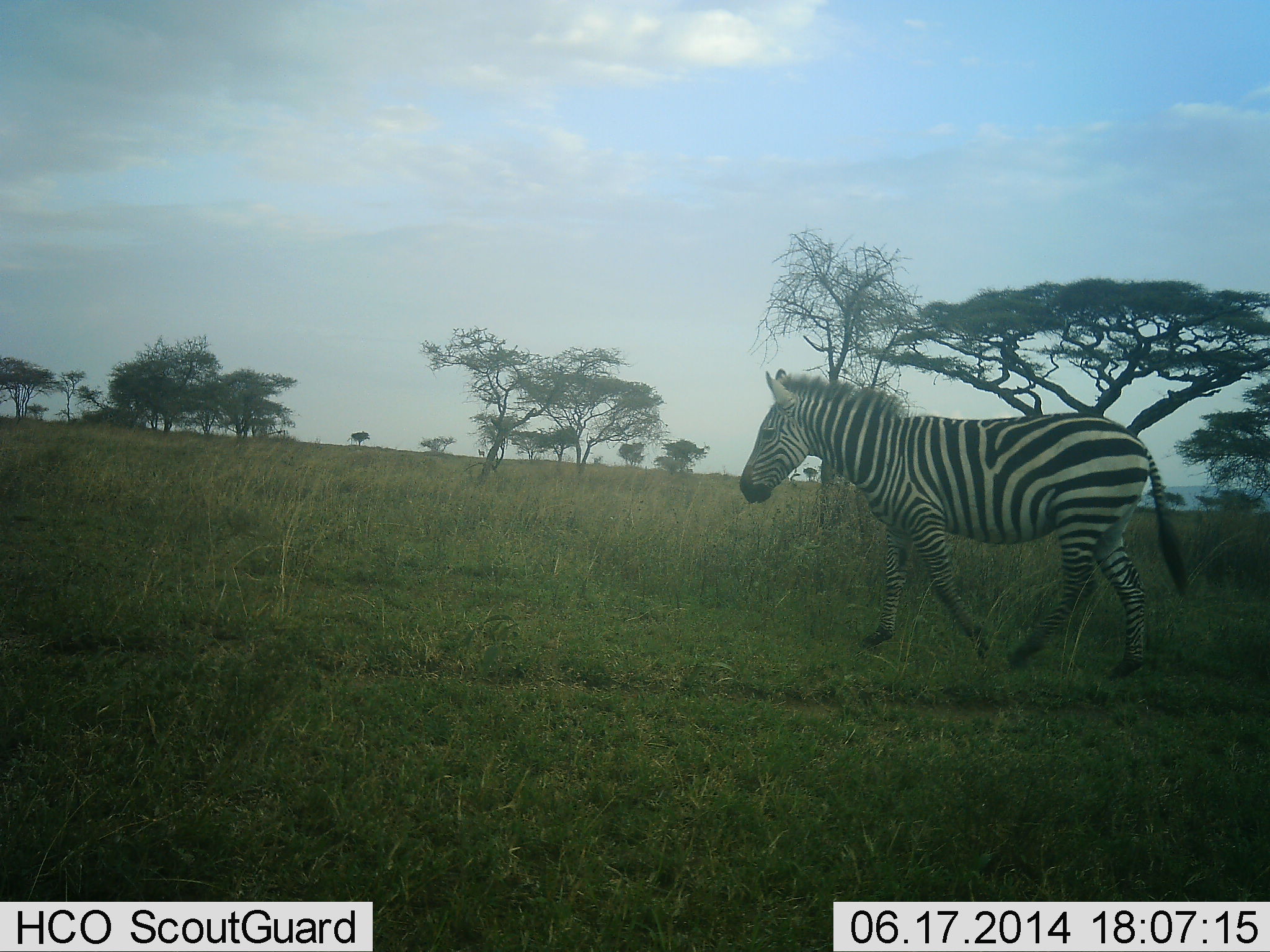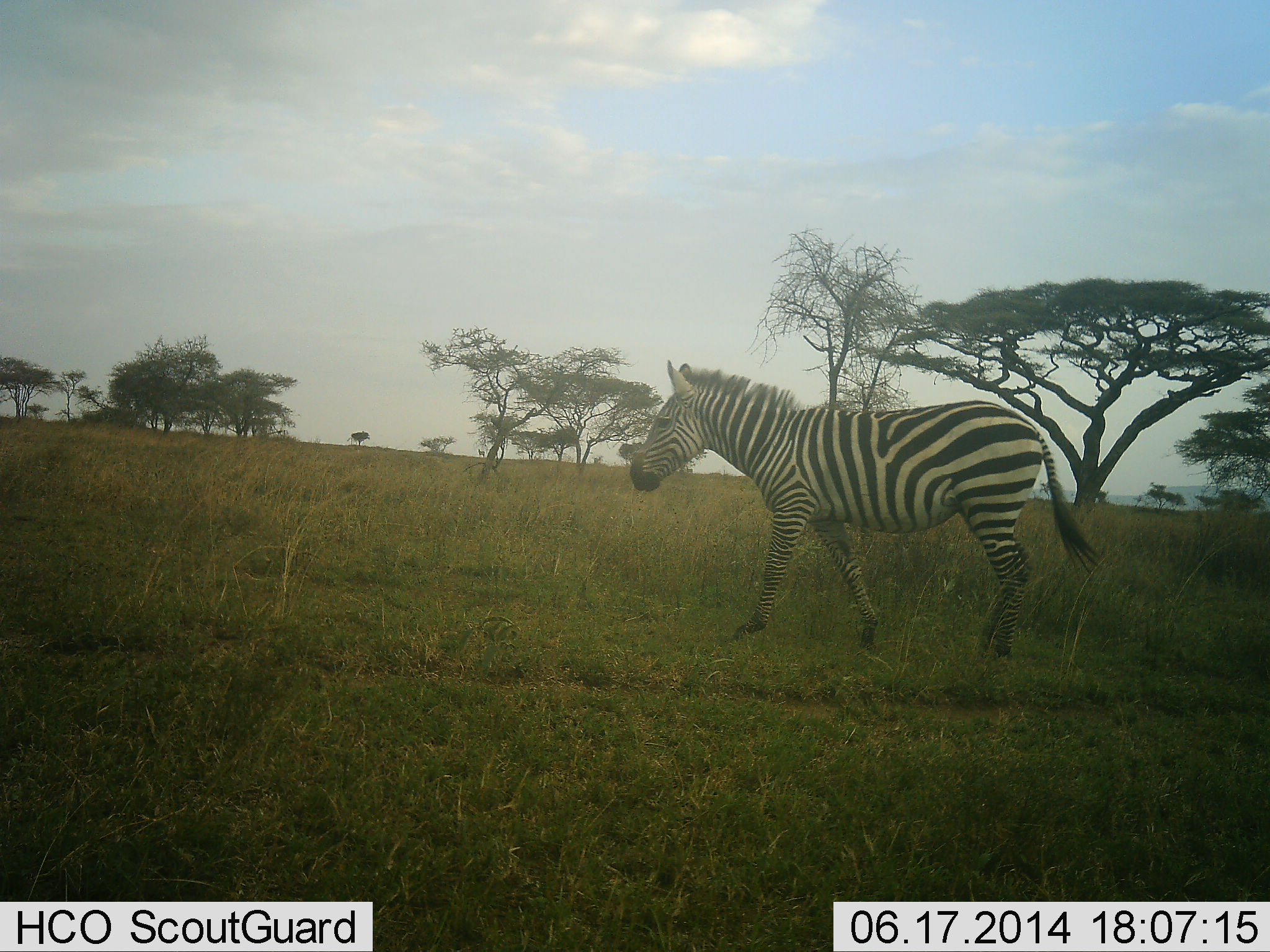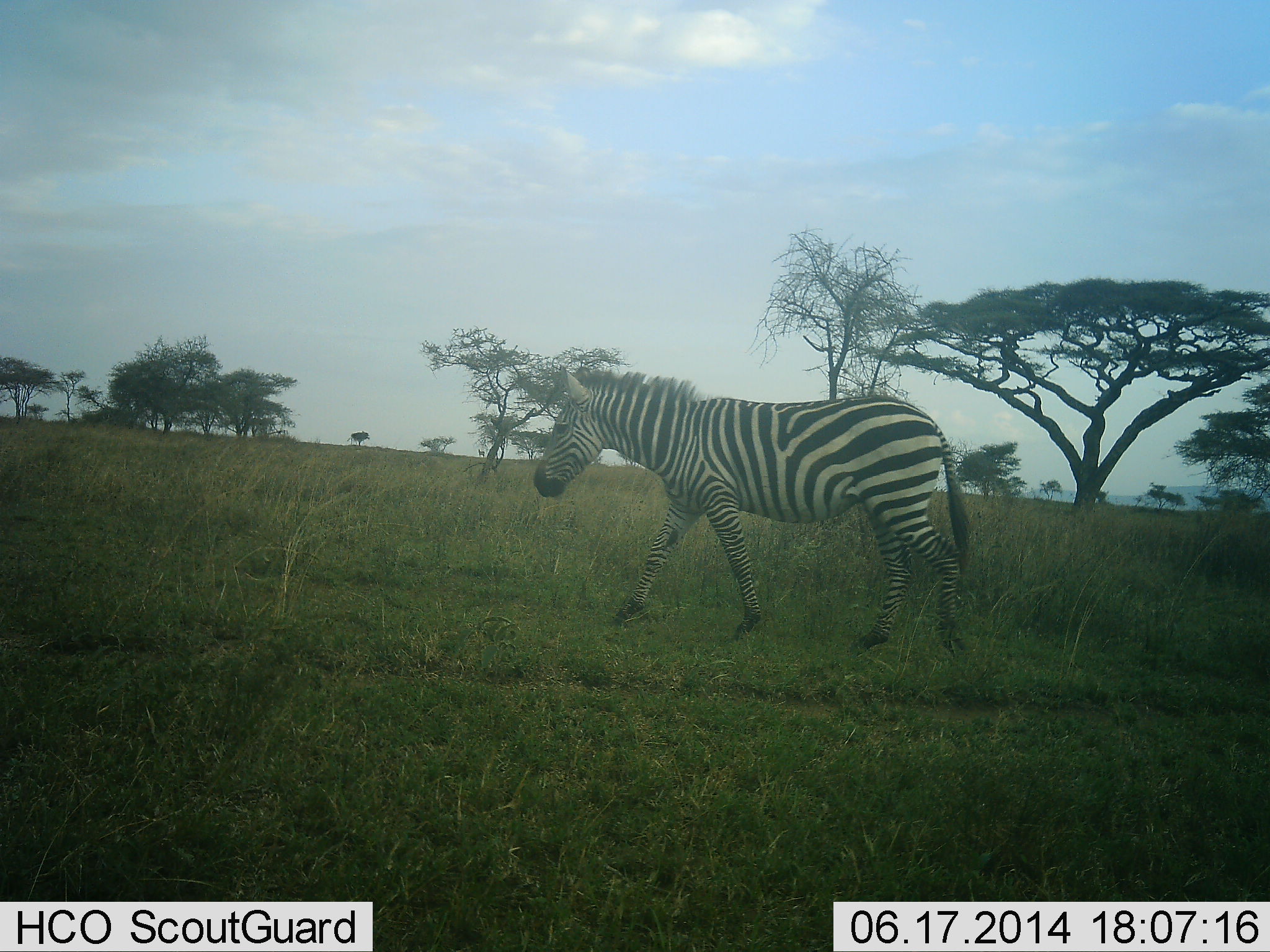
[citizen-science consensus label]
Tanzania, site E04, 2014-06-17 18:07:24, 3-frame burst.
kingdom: Animalia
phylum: Chordata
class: Mammalia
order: Perissodactyla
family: Equidae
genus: Equus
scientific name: Equus quagga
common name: plains zebra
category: zebra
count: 1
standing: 0%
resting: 0%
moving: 100%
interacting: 0%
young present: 0%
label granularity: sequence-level